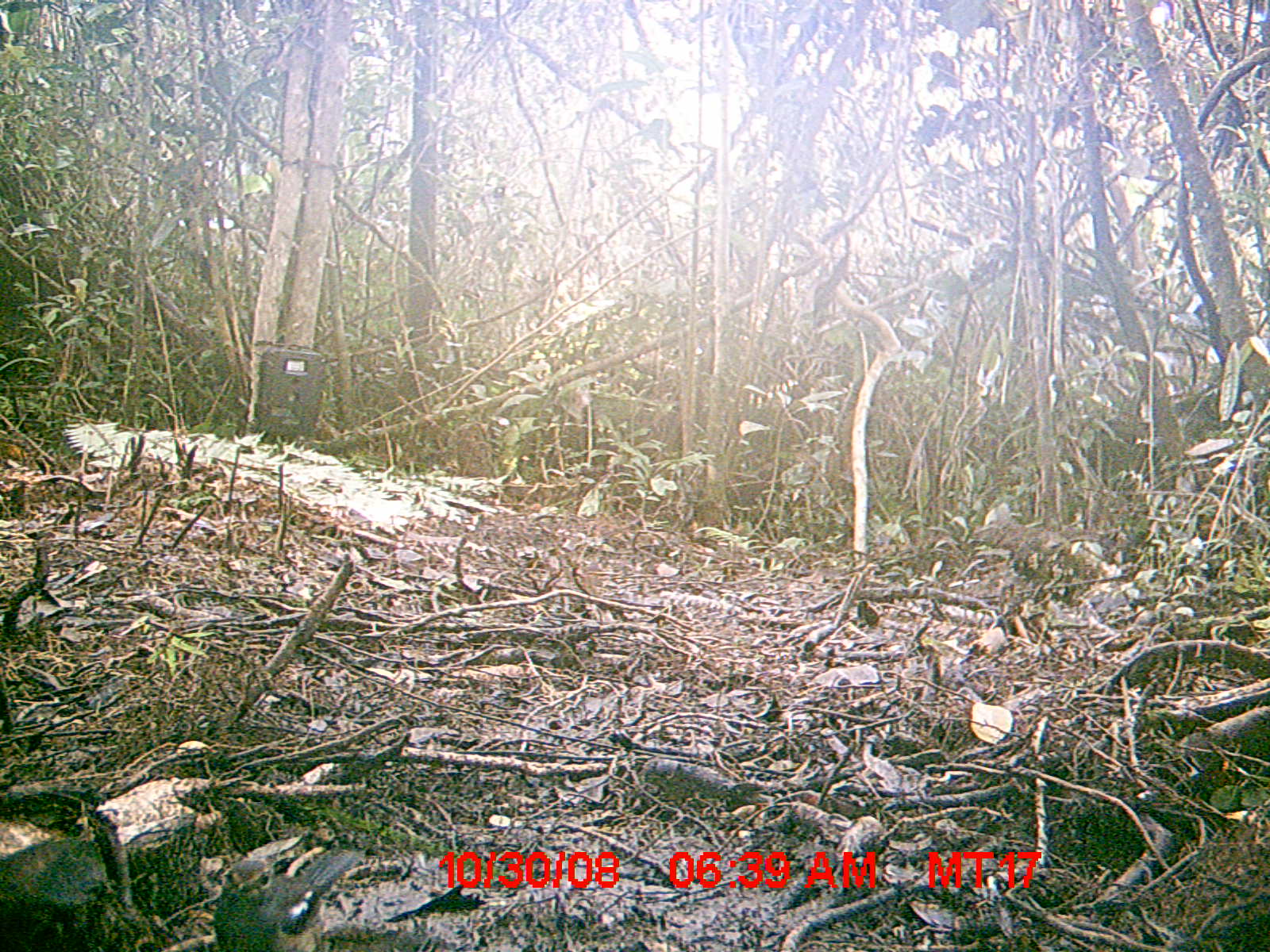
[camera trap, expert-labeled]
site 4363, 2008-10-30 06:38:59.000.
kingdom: Animalia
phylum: Chordata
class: Aves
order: Passeriformes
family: Muscicapidae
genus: Copsychus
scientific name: Copsychus albospecularis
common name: madagascar magpie-robin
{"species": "Copsychus albospecularis (madagascar magpie-robin)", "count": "1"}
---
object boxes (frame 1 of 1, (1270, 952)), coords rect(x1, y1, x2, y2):
copsychus albospecularis: rect(211, 849, 357, 950)